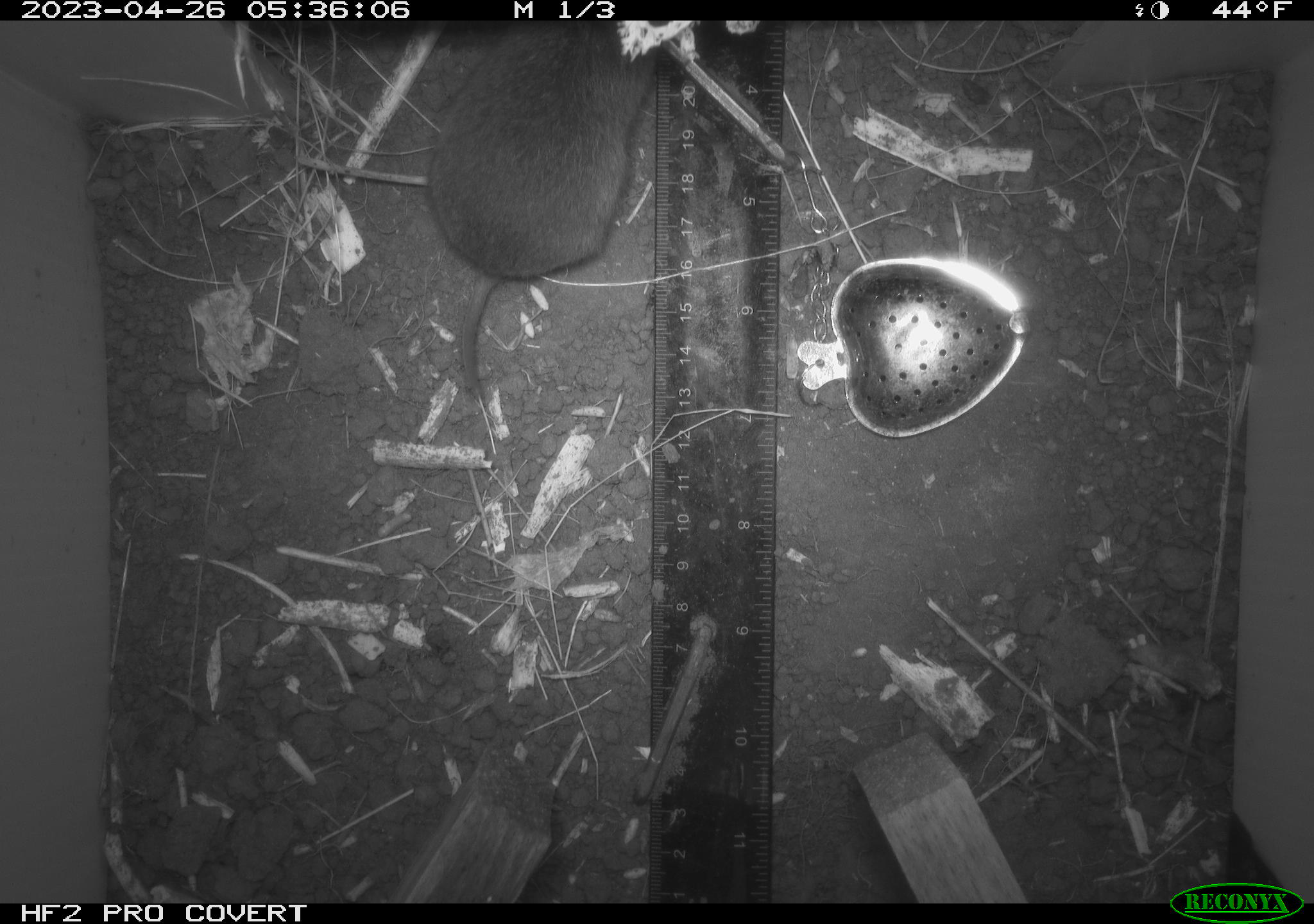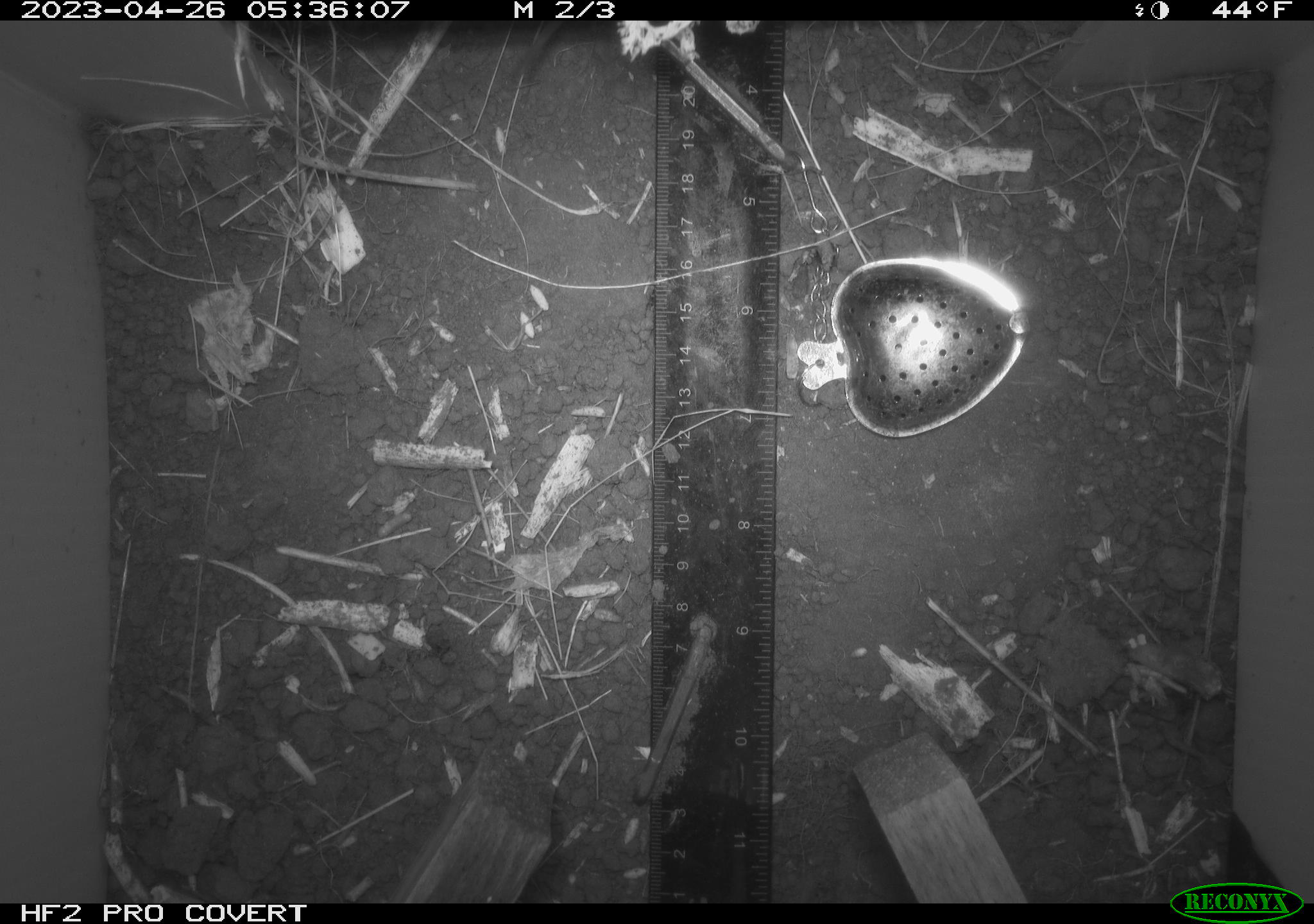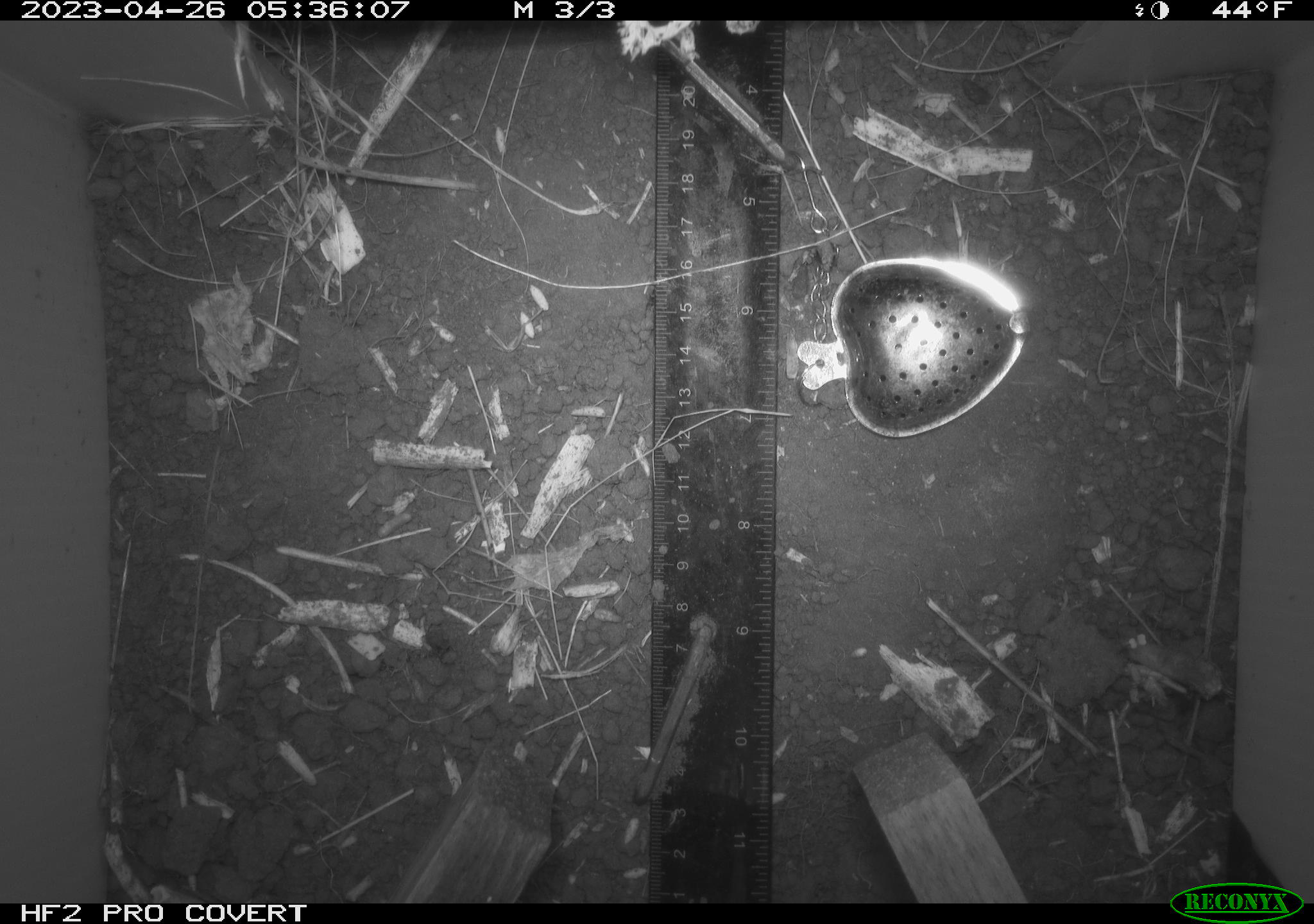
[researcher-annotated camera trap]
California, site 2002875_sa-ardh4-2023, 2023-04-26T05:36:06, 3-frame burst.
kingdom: Animalia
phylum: Chordata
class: Mammalia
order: Rodentia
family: Cricetidae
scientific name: Arvicolinae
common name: voles, lemmings, and muskrats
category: arvicolinae subfamily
Arvicolinae subfamily (voles, lemmings, and muskrats) (Arvicolinae).